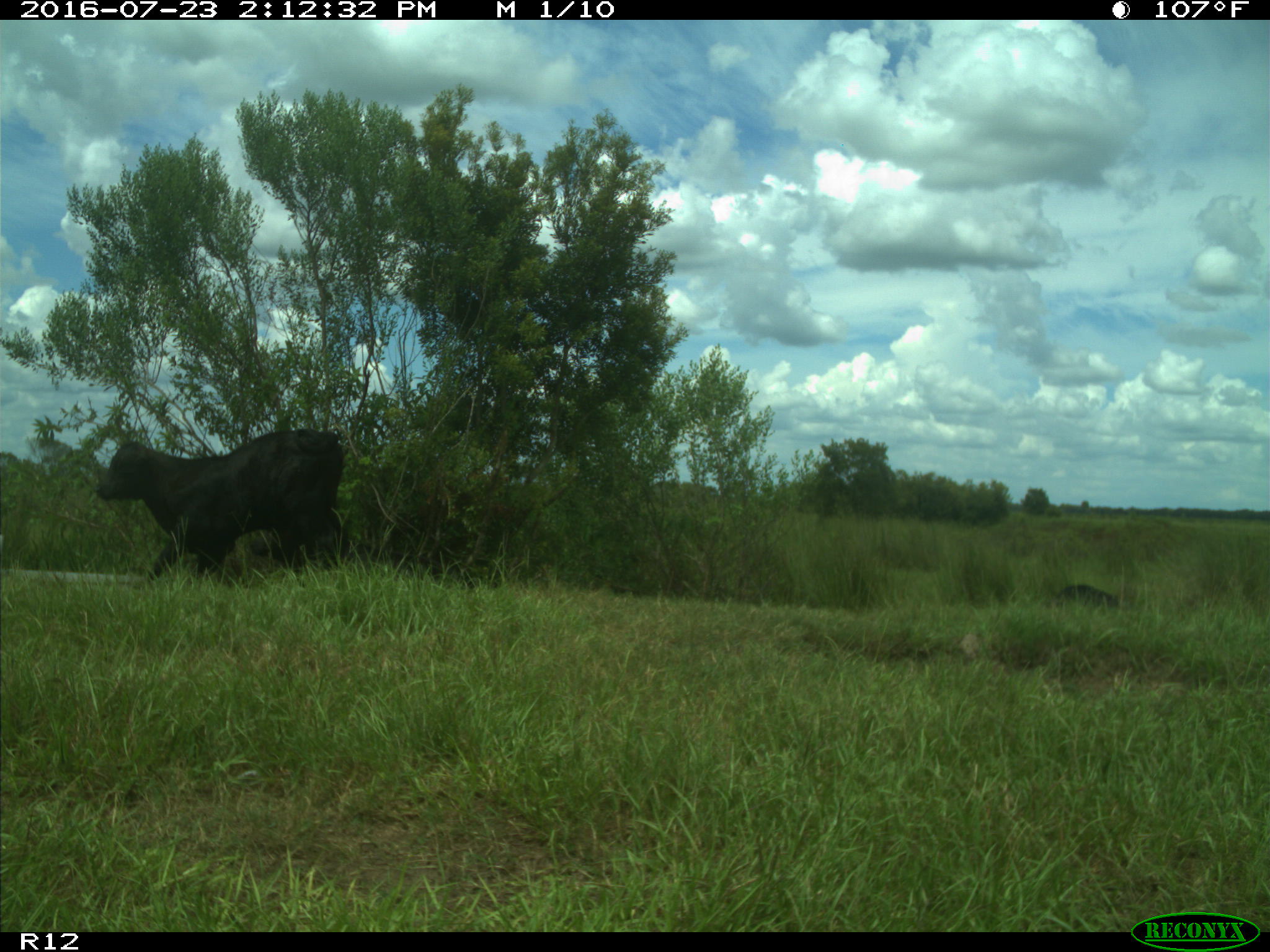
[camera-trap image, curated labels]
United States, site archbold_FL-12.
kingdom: Animalia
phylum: Chordata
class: Mammalia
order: Artiodactyla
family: Bovidae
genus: Bos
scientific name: Bos taurus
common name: domestic cow